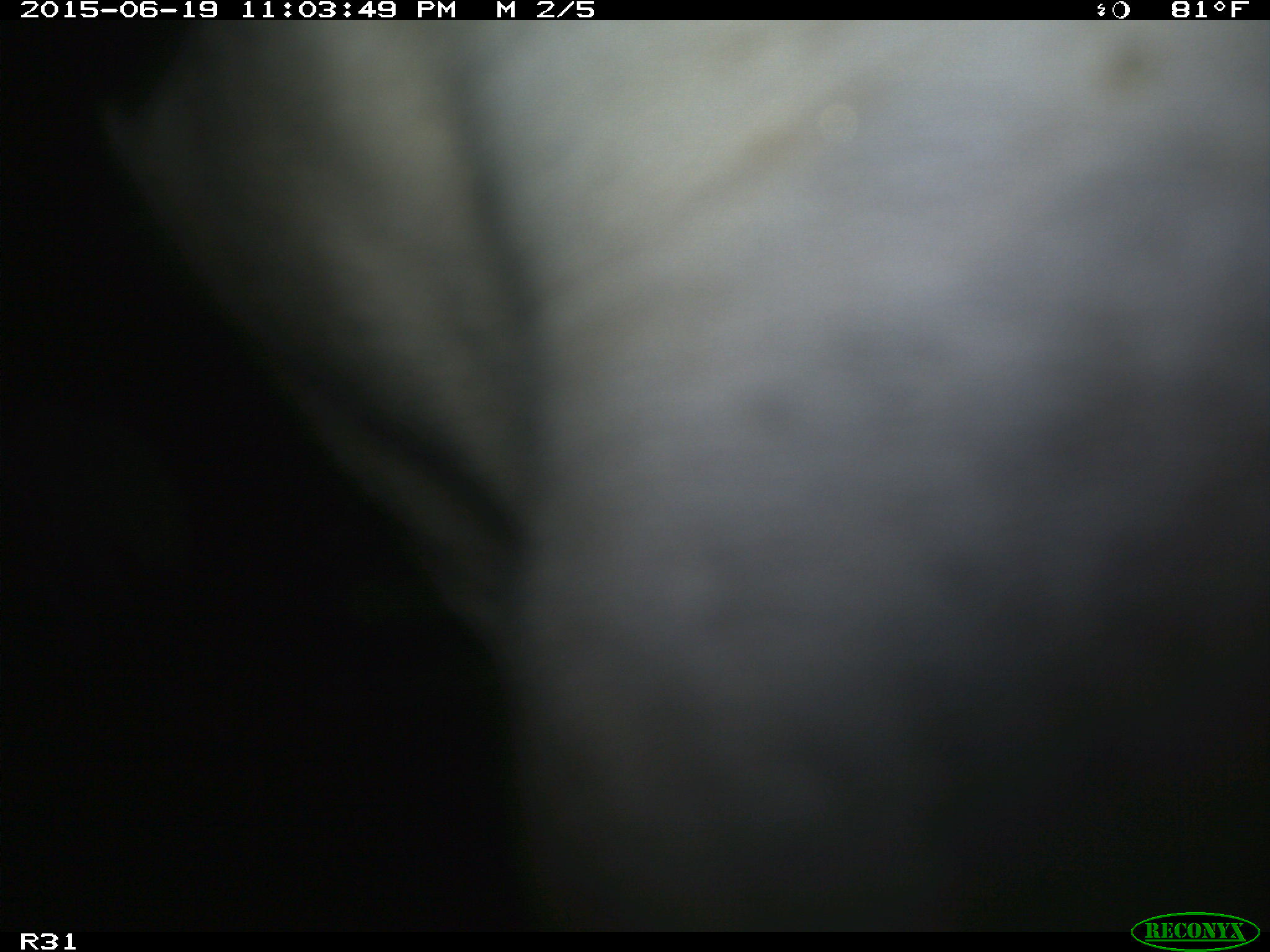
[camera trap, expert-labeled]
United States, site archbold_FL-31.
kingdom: Animalia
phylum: Chordata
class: Mammalia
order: Artiodactyla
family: Bovidae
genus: Bos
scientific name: Bos taurus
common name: domestic cow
Bos taurus (domestic cow).